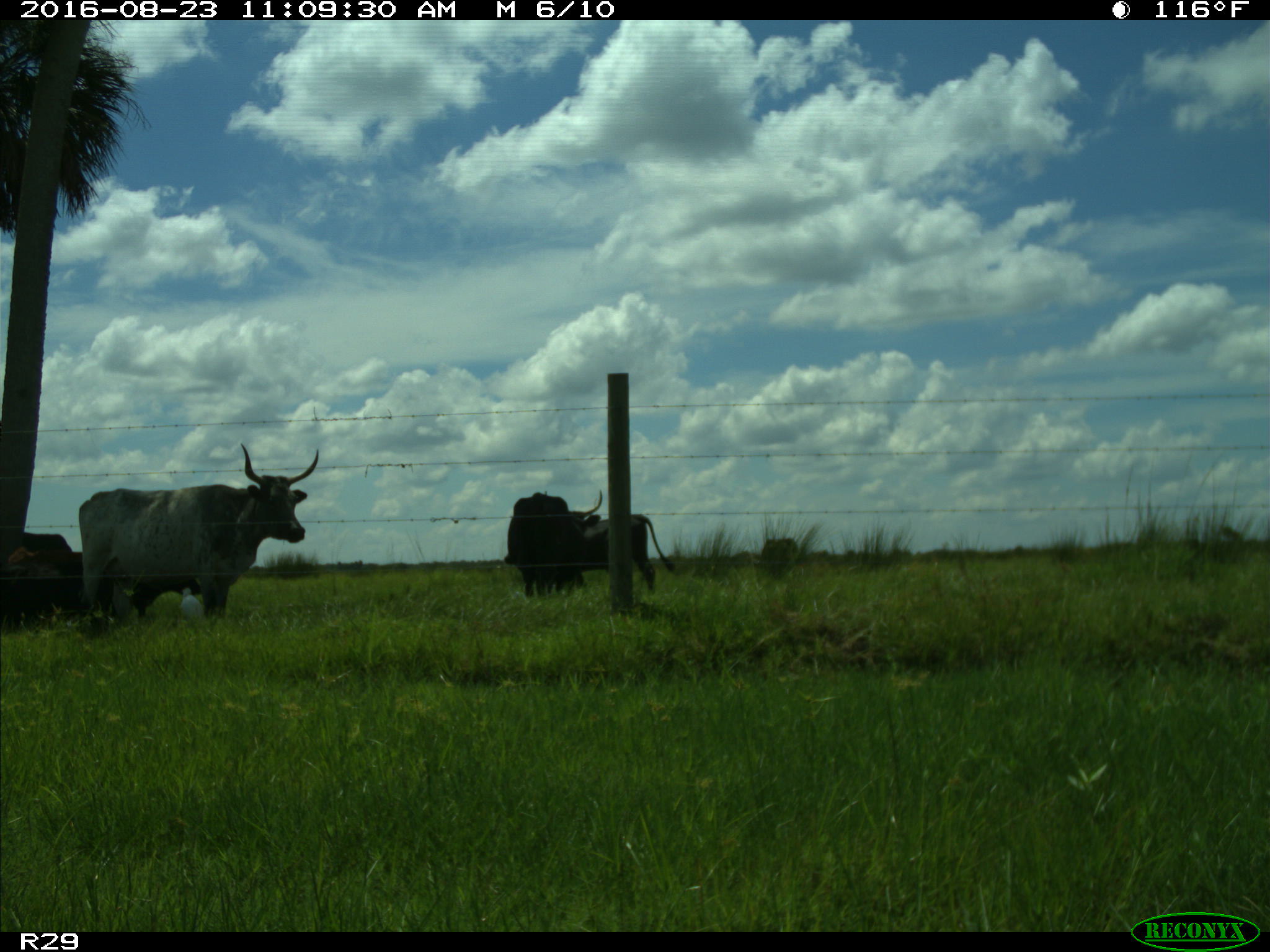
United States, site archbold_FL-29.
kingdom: Animalia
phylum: Chordata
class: Mammalia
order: Artiodactyla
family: Bovidae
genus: Bos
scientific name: Bos taurus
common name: domestic cow